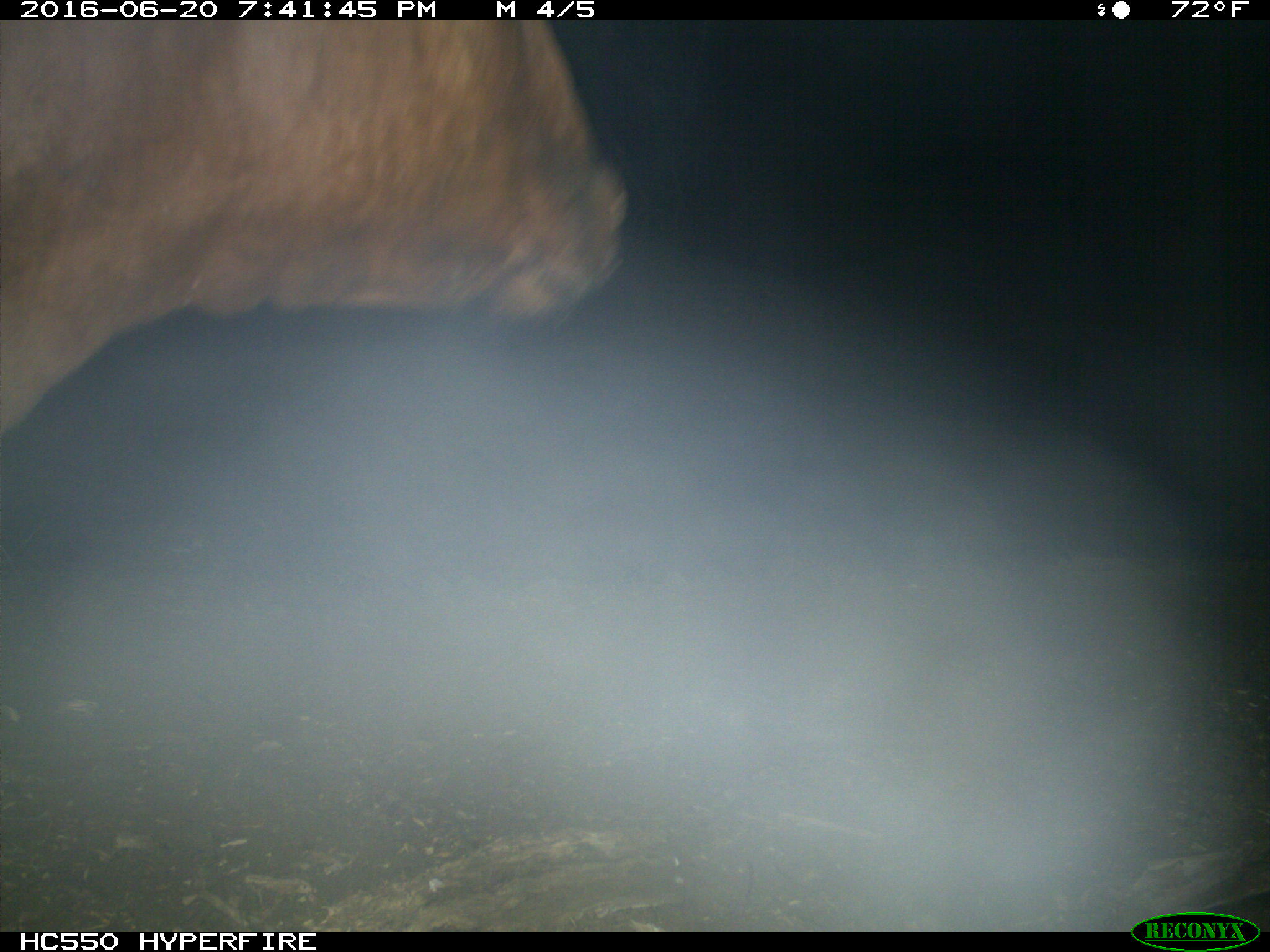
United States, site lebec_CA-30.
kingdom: Animalia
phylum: Chordata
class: Mammalia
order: Artiodactyla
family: Bovidae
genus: Bos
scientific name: Bos taurus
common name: domestic cow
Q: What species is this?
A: Bos taurus (domestic cow).